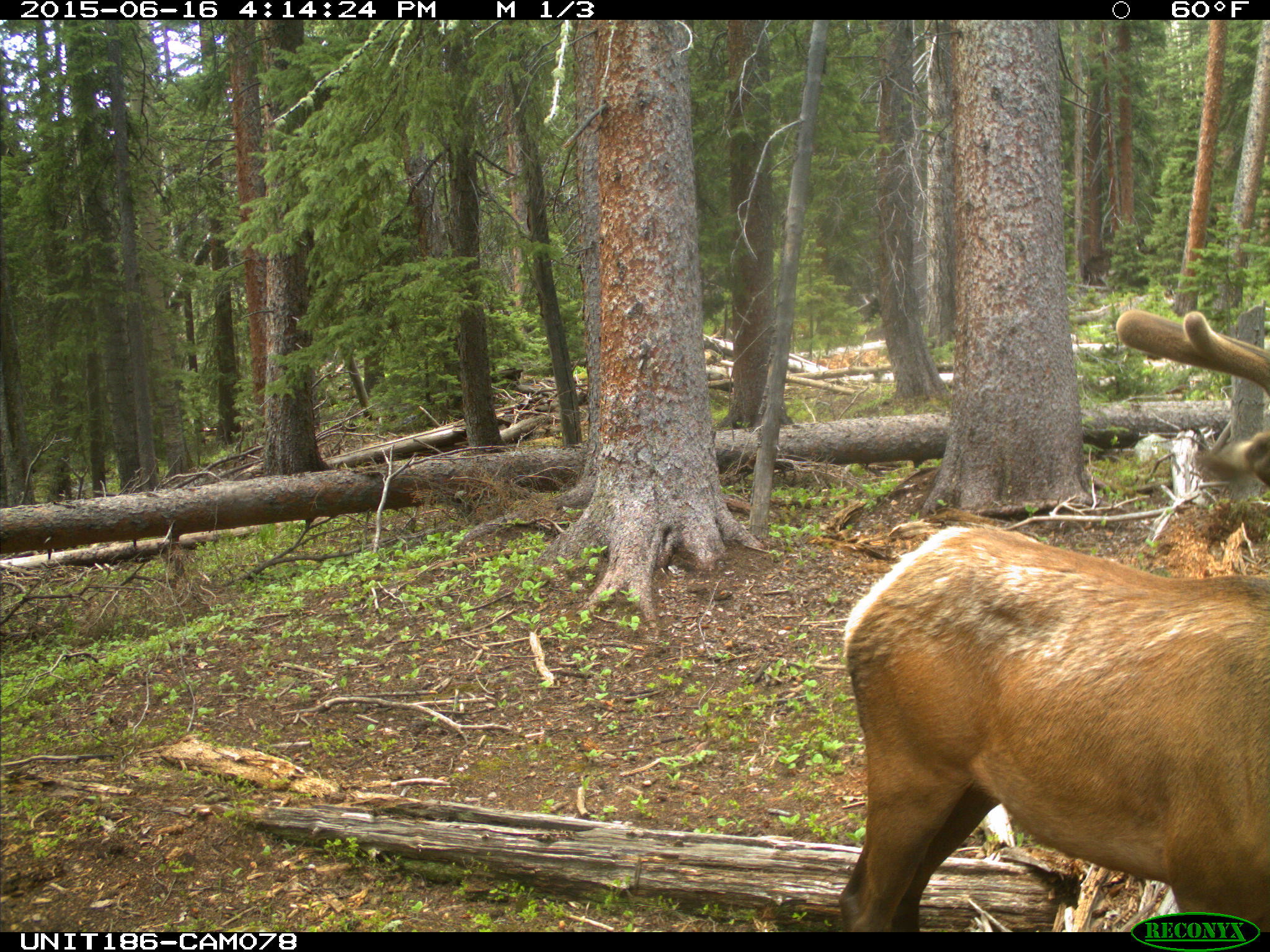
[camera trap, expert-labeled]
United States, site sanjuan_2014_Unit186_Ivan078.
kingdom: Animalia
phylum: Chordata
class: Mammalia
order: Artiodactyla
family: Cervidae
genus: Cervus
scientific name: Cervus elaphus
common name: red deer